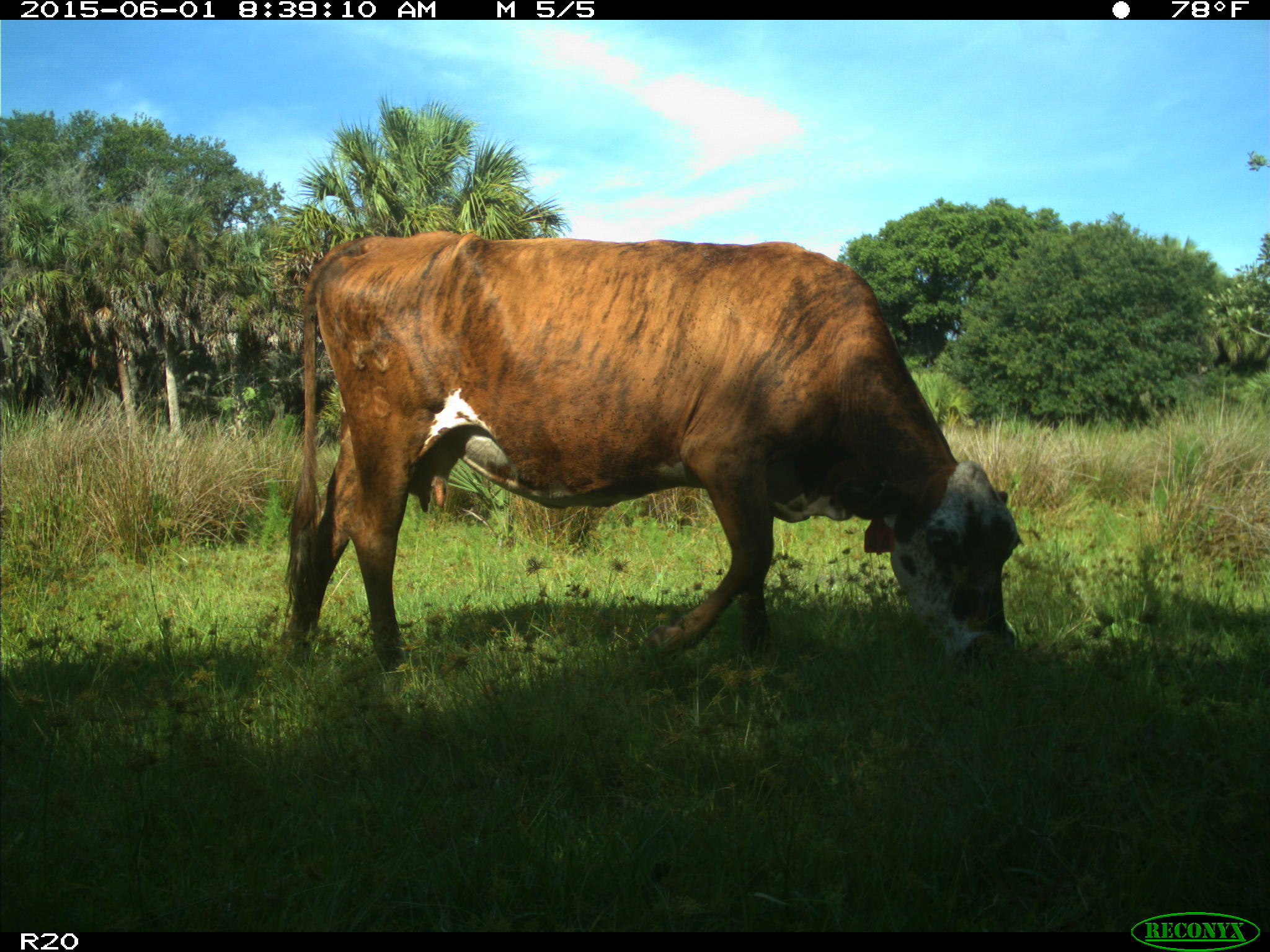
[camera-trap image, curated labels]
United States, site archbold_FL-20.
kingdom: Animalia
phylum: Chordata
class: Mammalia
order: Artiodactyla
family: Bovidae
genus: Bos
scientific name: Bos taurus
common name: domestic cow